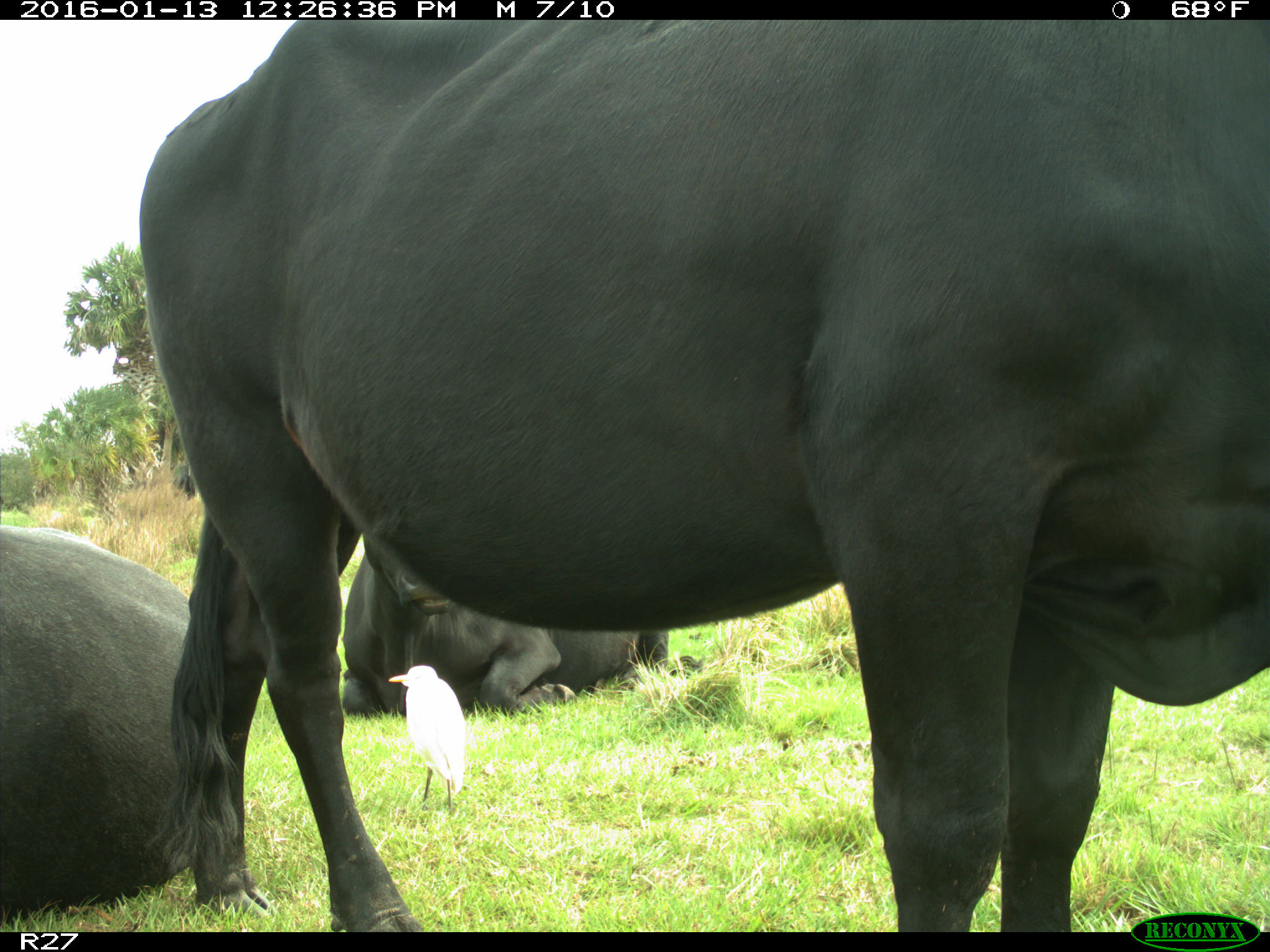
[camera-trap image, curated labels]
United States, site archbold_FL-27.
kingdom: Animalia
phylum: Chordata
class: Mammalia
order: Artiodactyla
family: Bovidae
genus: Bos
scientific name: Bos taurus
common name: domestic cow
Bos taurus (domestic cow).